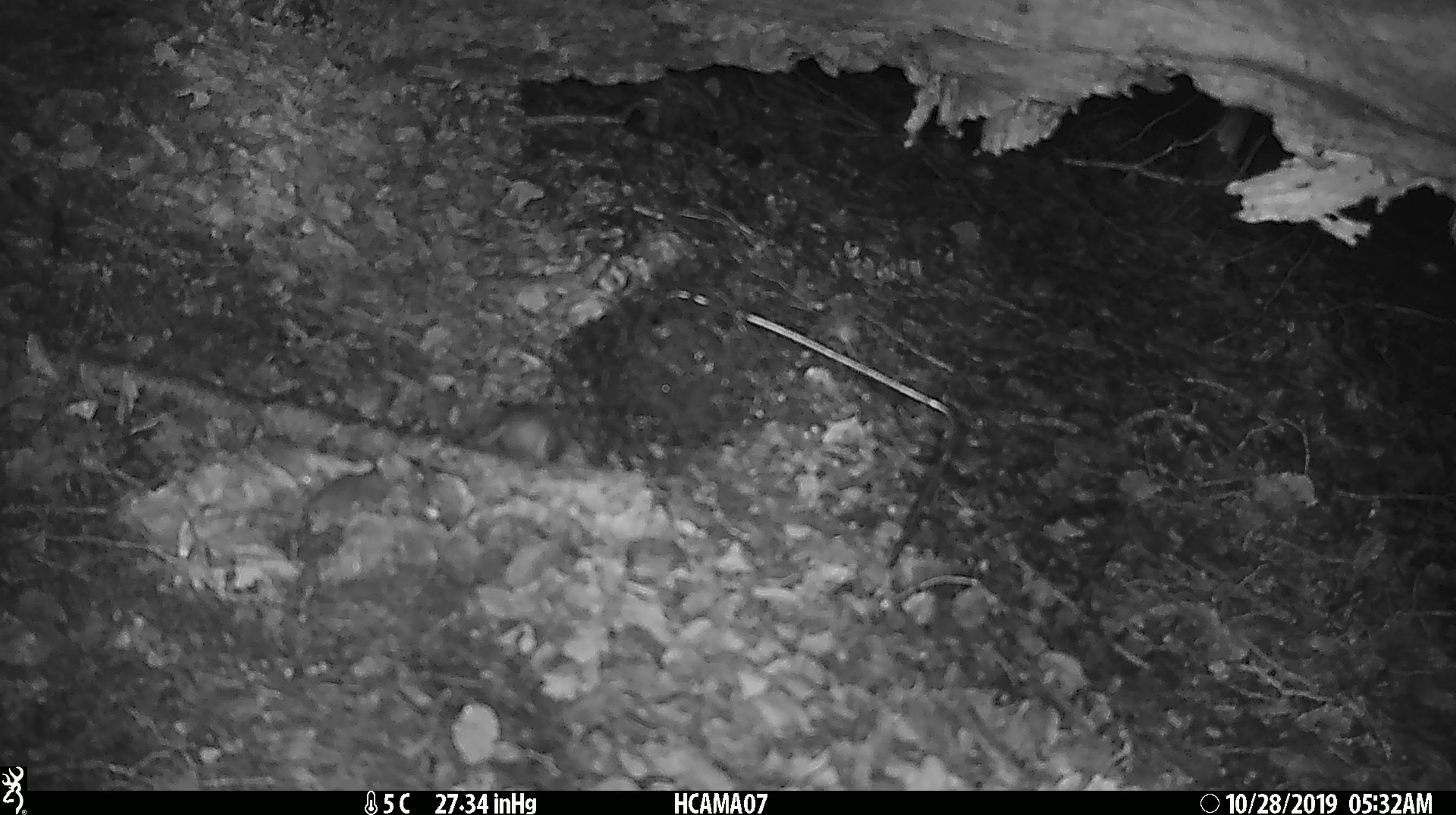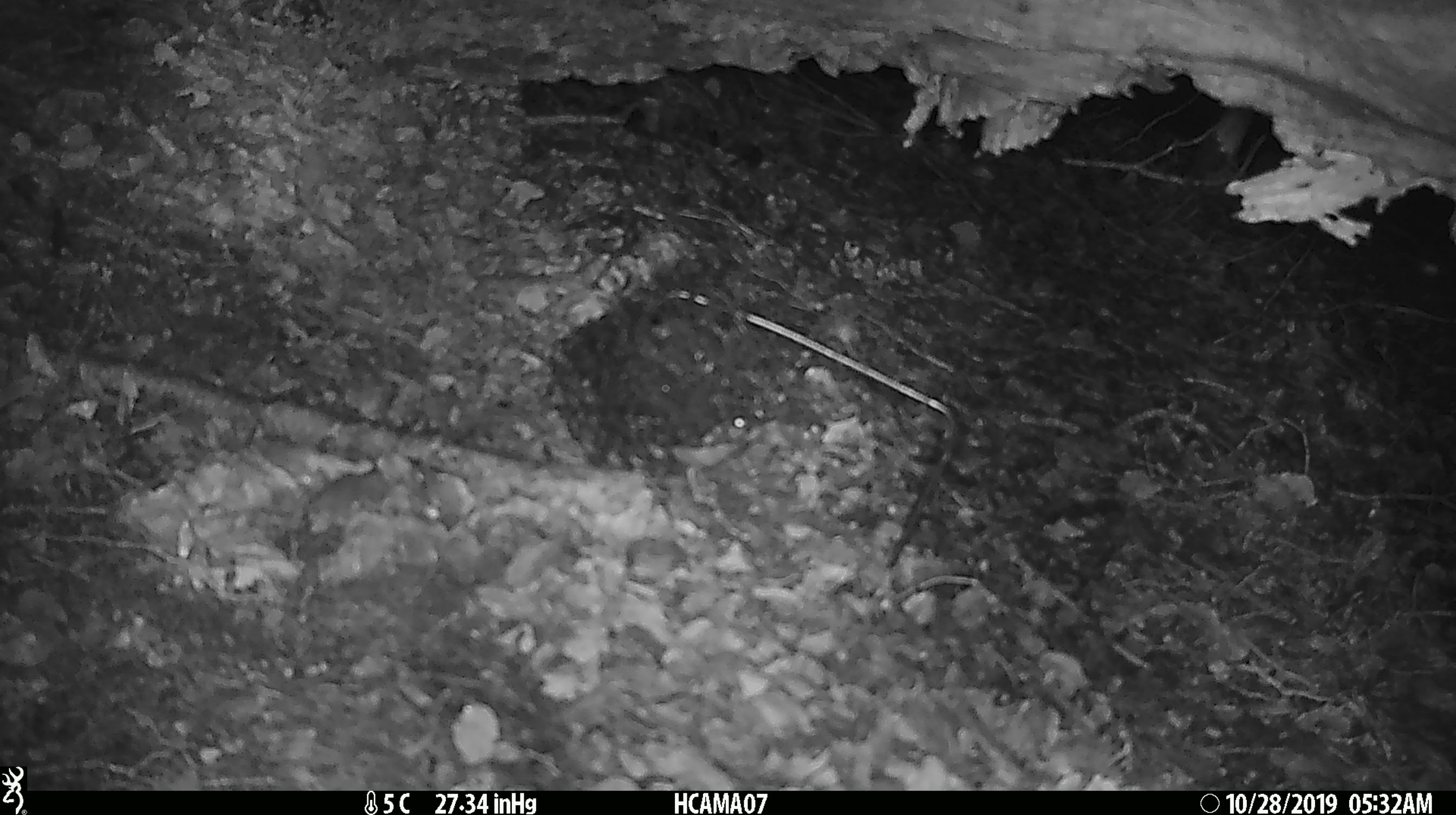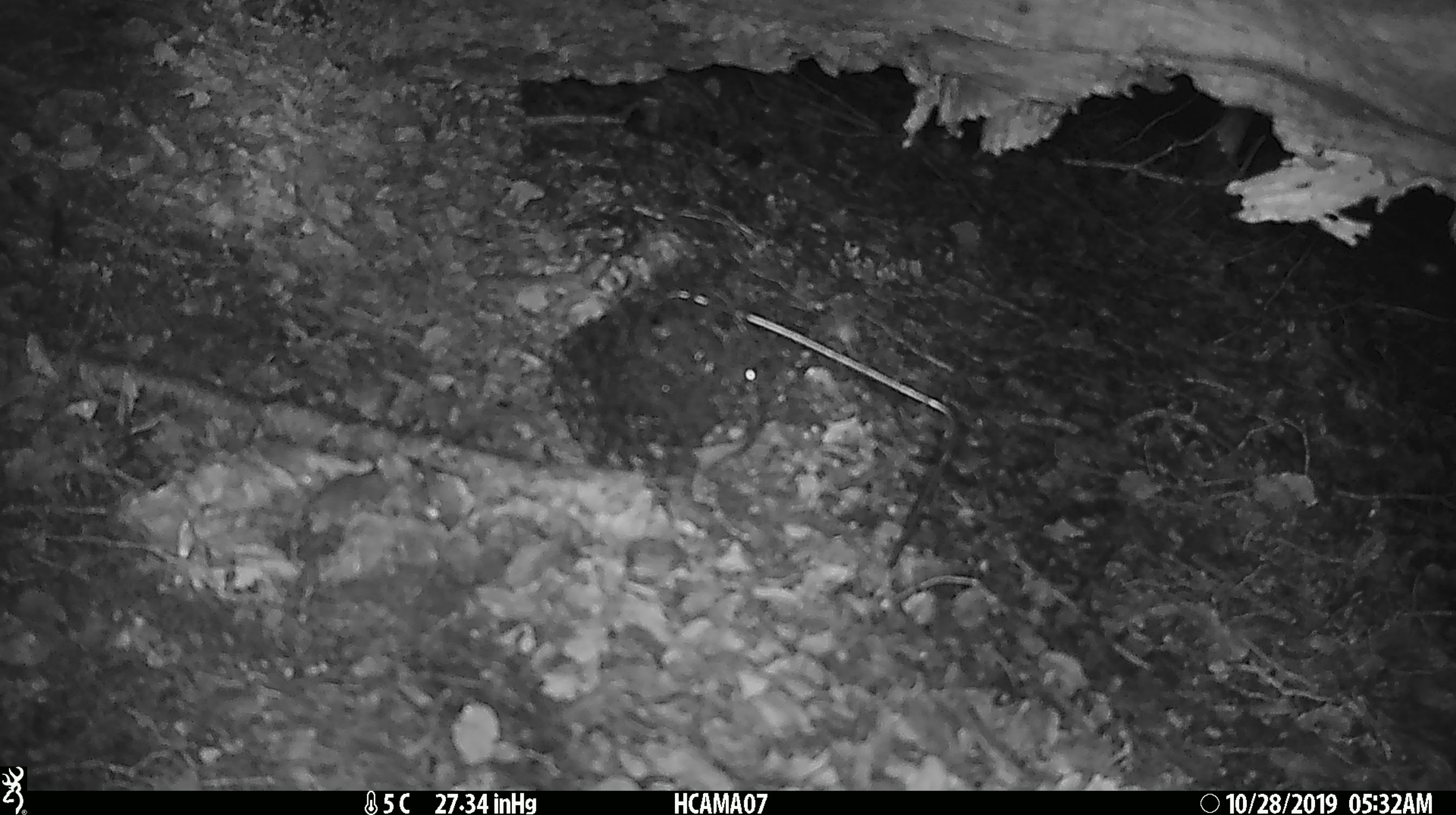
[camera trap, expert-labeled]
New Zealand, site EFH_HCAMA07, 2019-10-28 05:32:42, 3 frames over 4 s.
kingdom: Animalia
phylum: Chordata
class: Mammalia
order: Rodentia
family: Muridae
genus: Mus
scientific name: Mus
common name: mouse